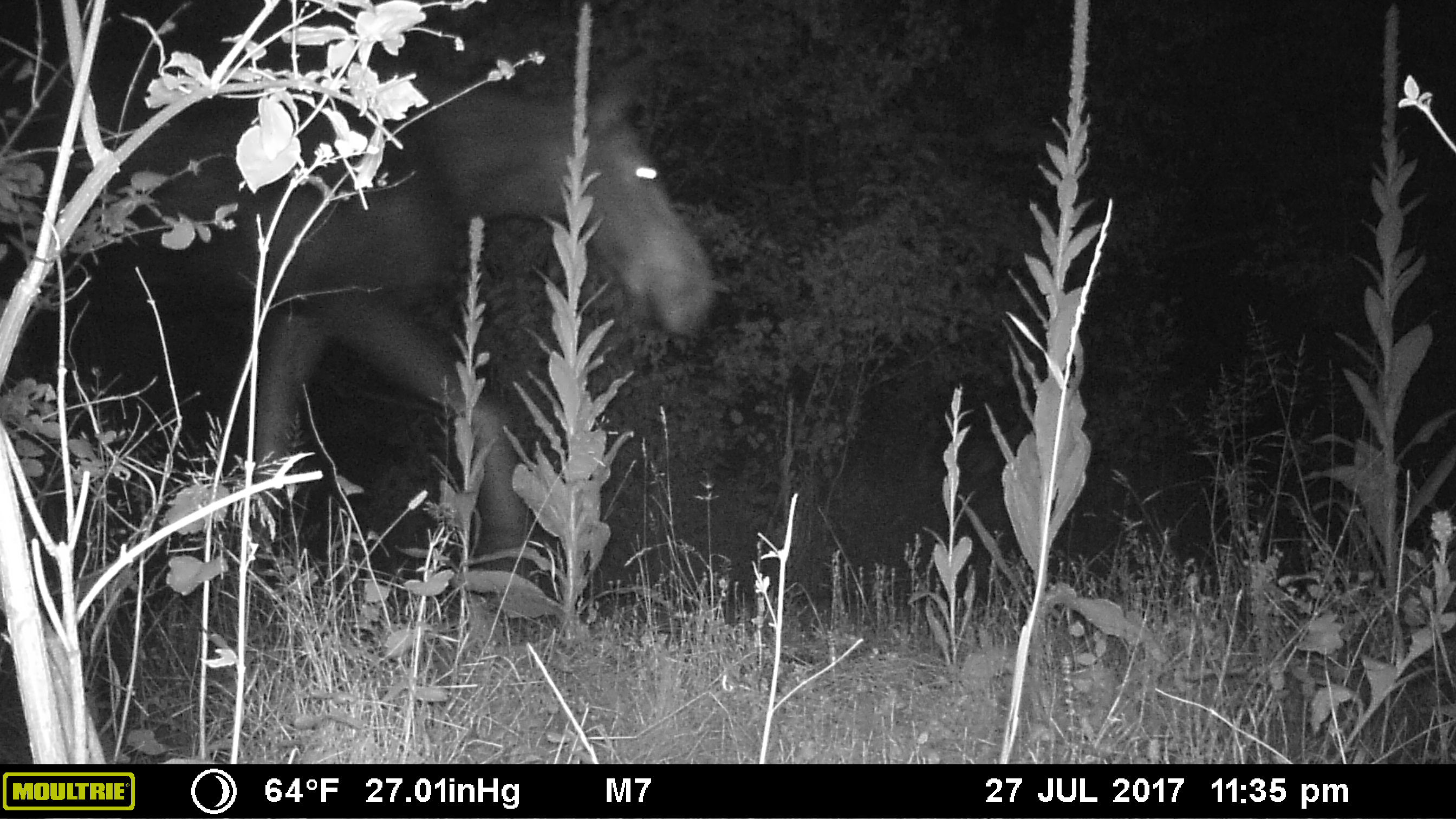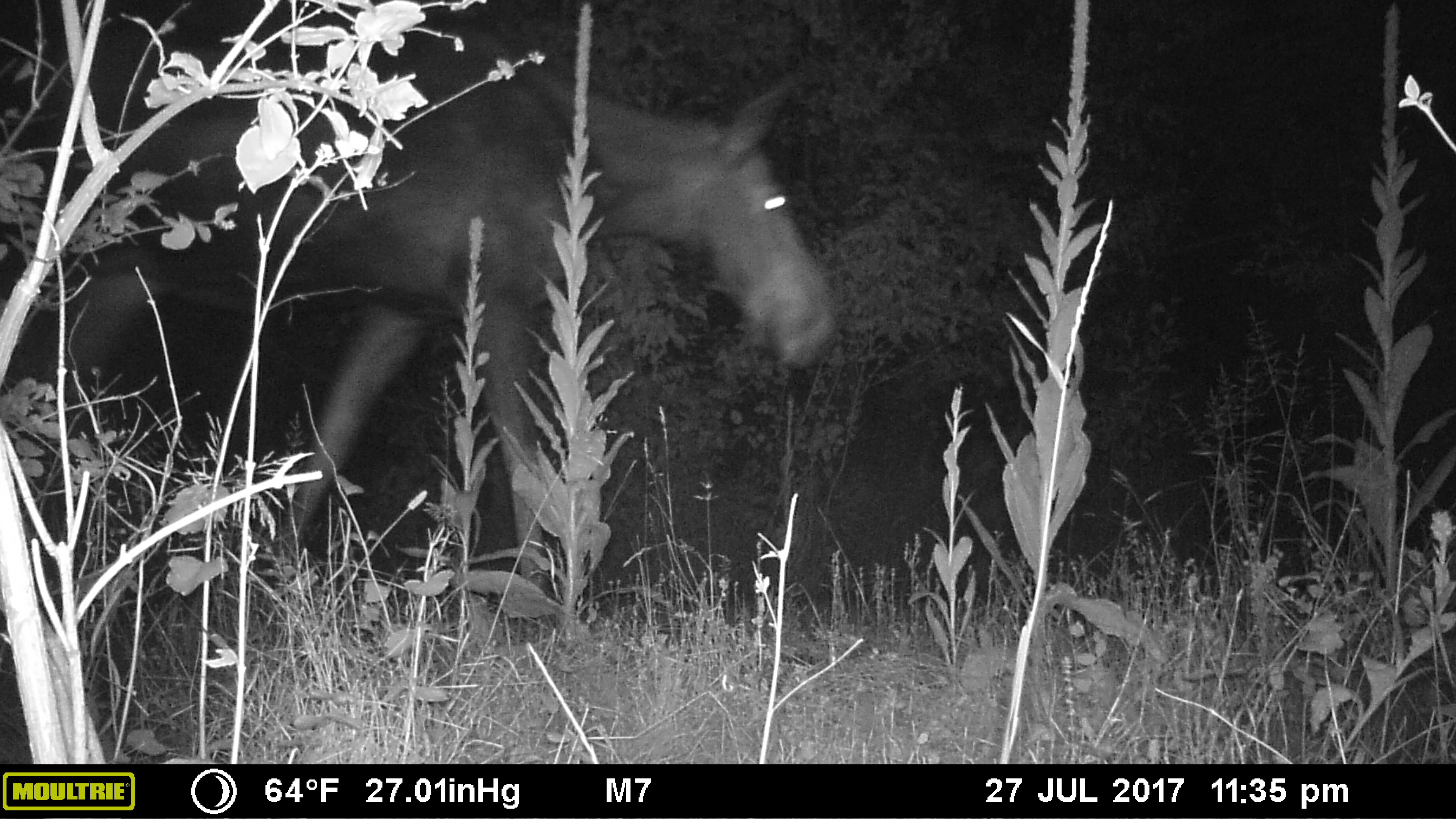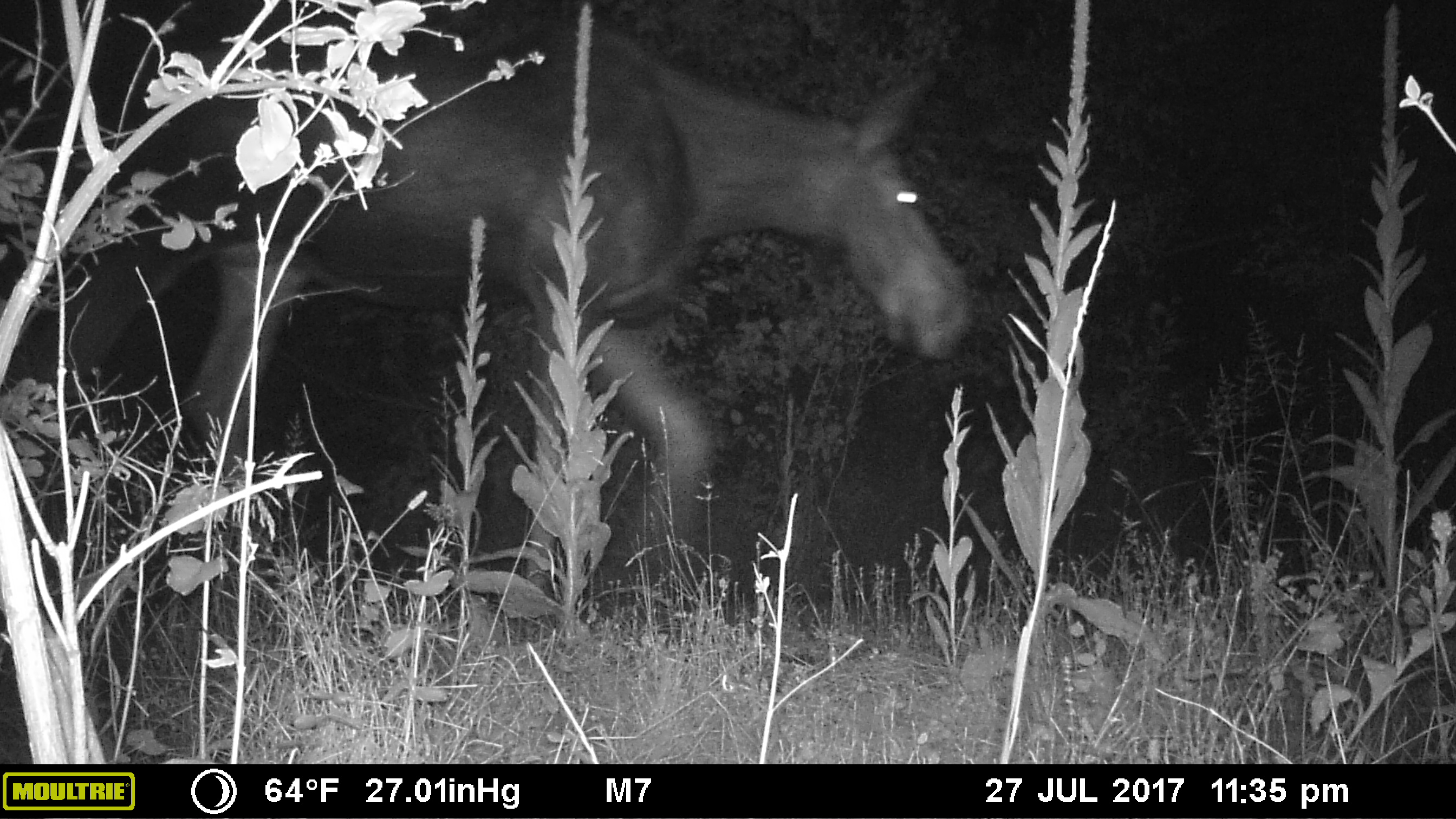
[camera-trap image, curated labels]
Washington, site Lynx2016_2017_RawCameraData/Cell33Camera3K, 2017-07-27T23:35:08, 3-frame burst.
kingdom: Animalia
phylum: Chordata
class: Mammalia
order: Artiodactyla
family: Cervidae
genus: Alces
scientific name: Alces alces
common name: moose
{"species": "Alces alces (moose)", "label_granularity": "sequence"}